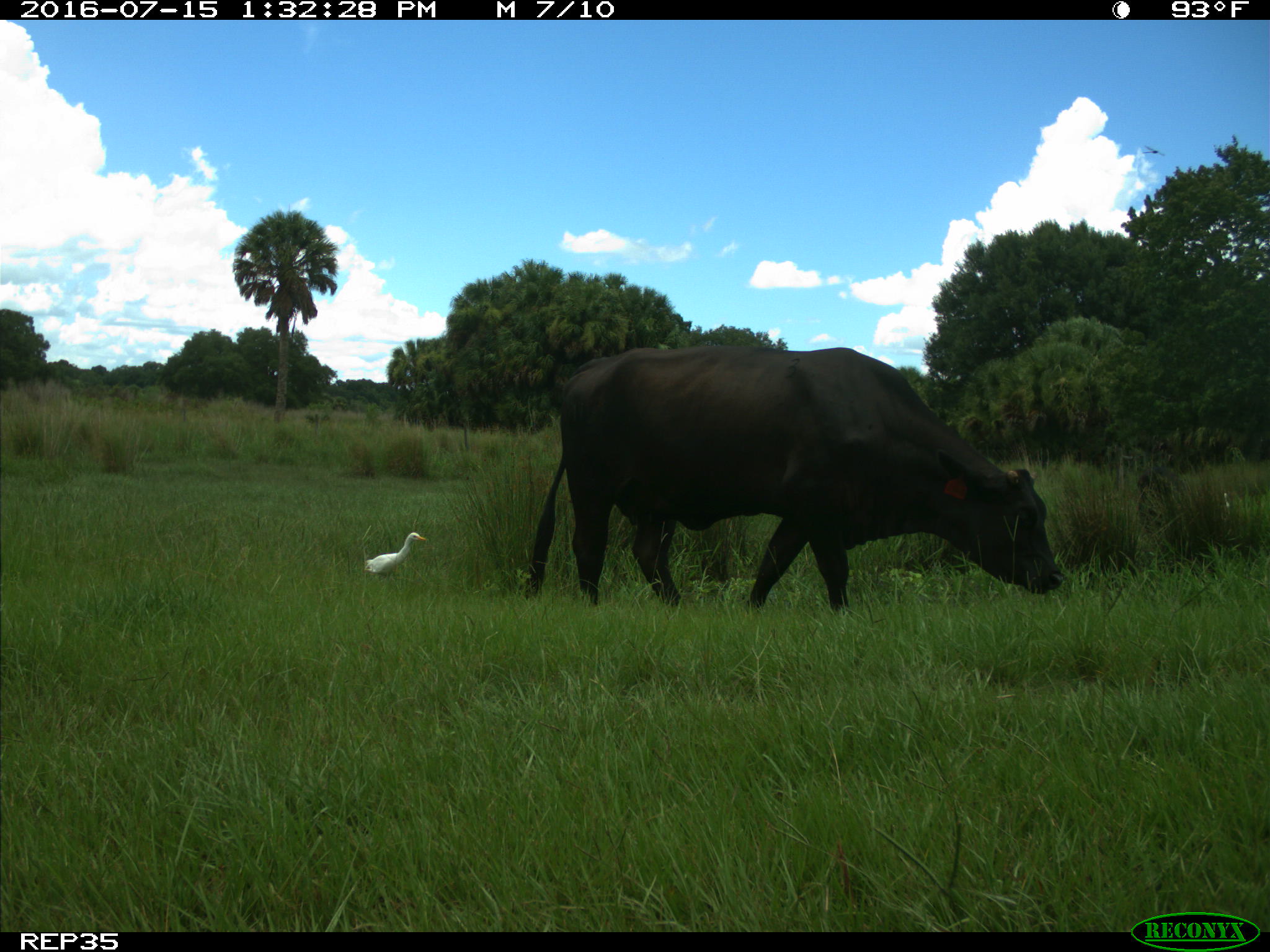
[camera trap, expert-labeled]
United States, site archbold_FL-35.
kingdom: Animalia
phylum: Chordata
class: Mammalia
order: Artiodactyla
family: Bovidae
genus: Bos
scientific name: Bos taurus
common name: domestic cow